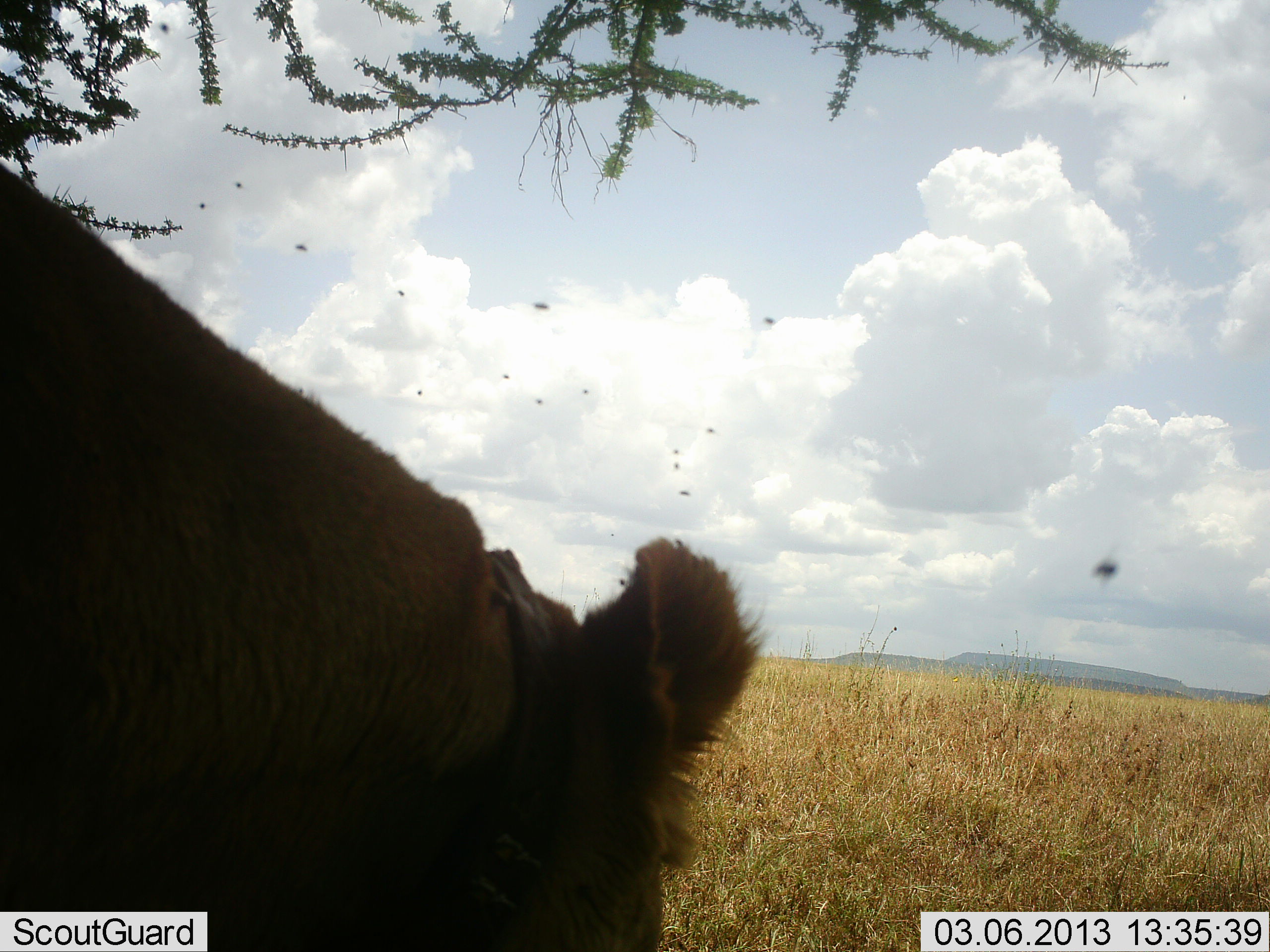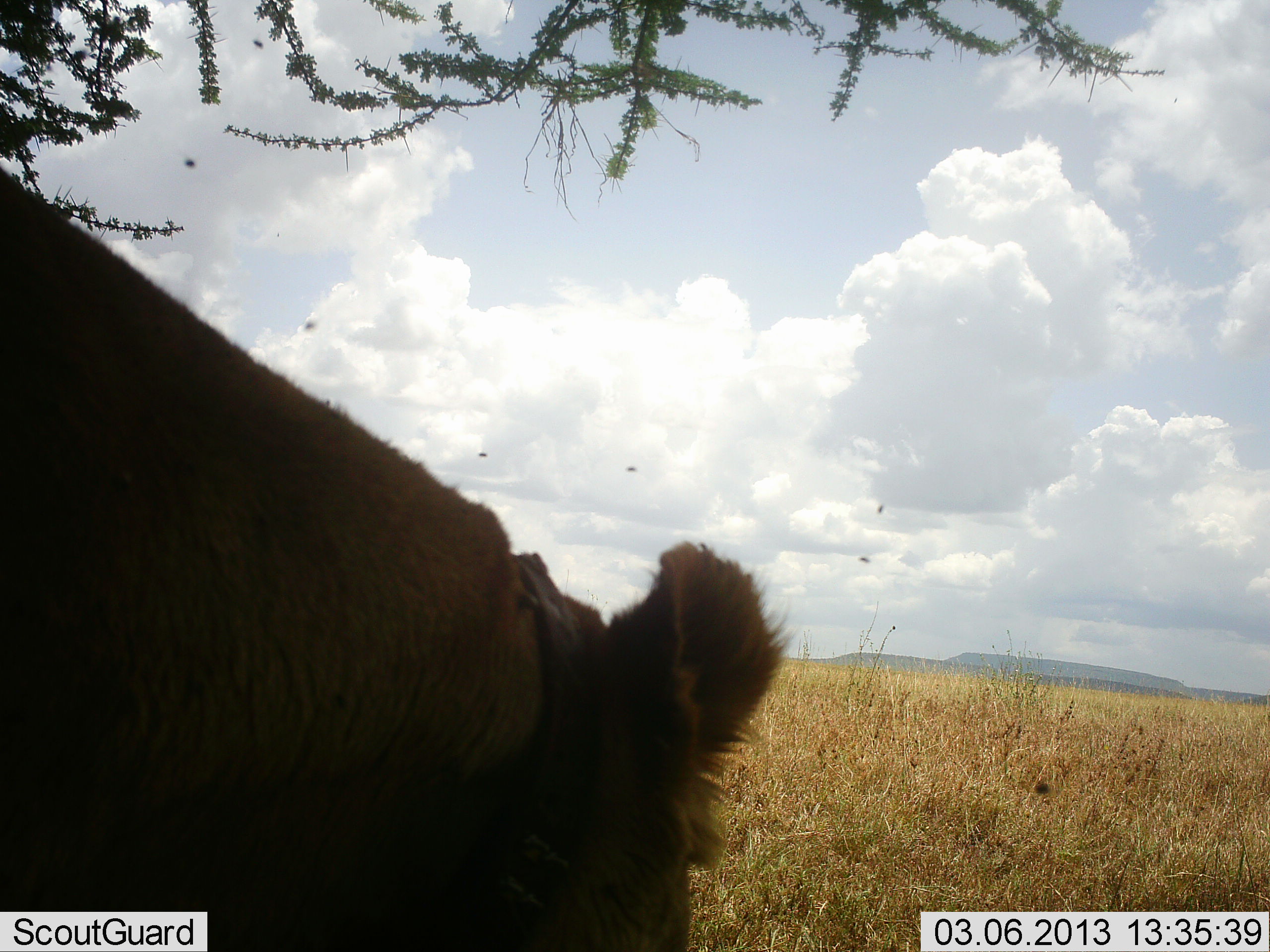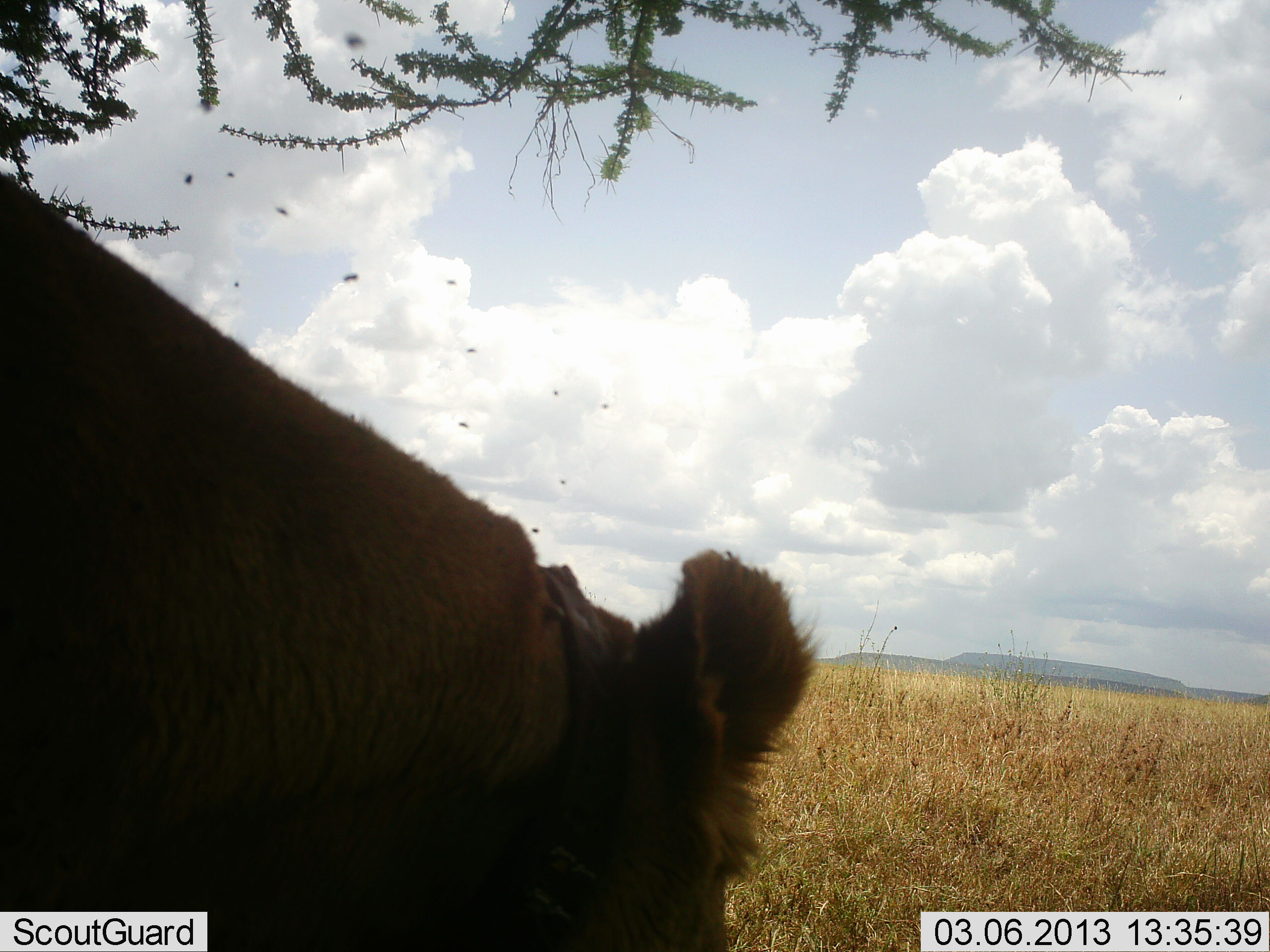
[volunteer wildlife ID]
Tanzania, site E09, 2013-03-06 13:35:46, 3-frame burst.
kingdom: Animalia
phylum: Chordata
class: Mammalia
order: Carnivora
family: Felidae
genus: Panthera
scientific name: Panthera leo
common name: lion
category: lionfemale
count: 1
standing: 75%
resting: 0%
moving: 25%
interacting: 0%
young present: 0%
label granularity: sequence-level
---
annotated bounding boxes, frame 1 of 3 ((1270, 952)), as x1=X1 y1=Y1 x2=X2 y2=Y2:
animal: x1=0 y1=157 x2=768 y2=952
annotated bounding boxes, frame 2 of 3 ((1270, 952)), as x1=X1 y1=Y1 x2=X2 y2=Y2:
animal: x1=0 y1=165 x2=789 y2=952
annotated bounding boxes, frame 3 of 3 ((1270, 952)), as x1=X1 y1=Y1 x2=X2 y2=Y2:
animal: x1=0 y1=166 x2=816 y2=952